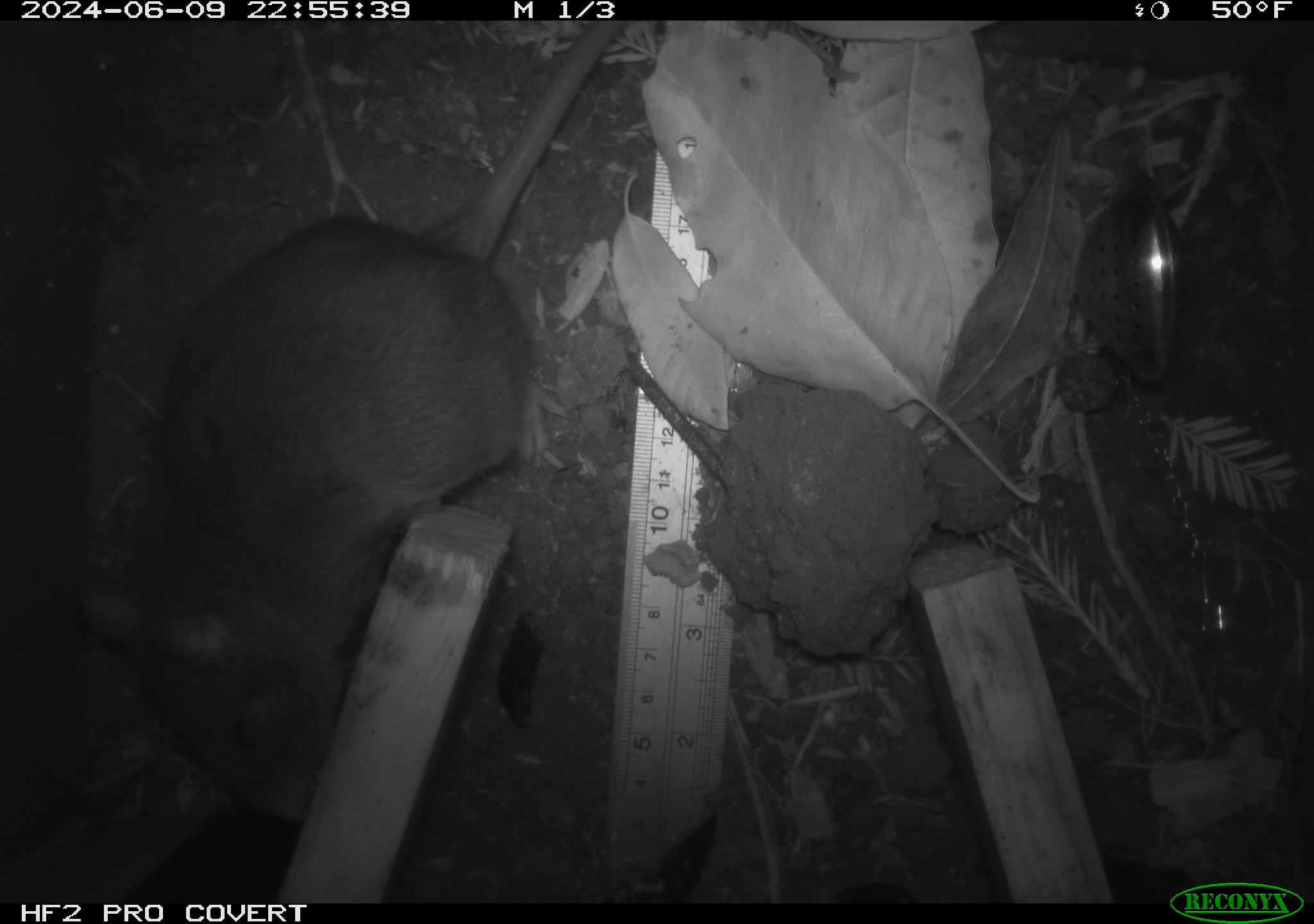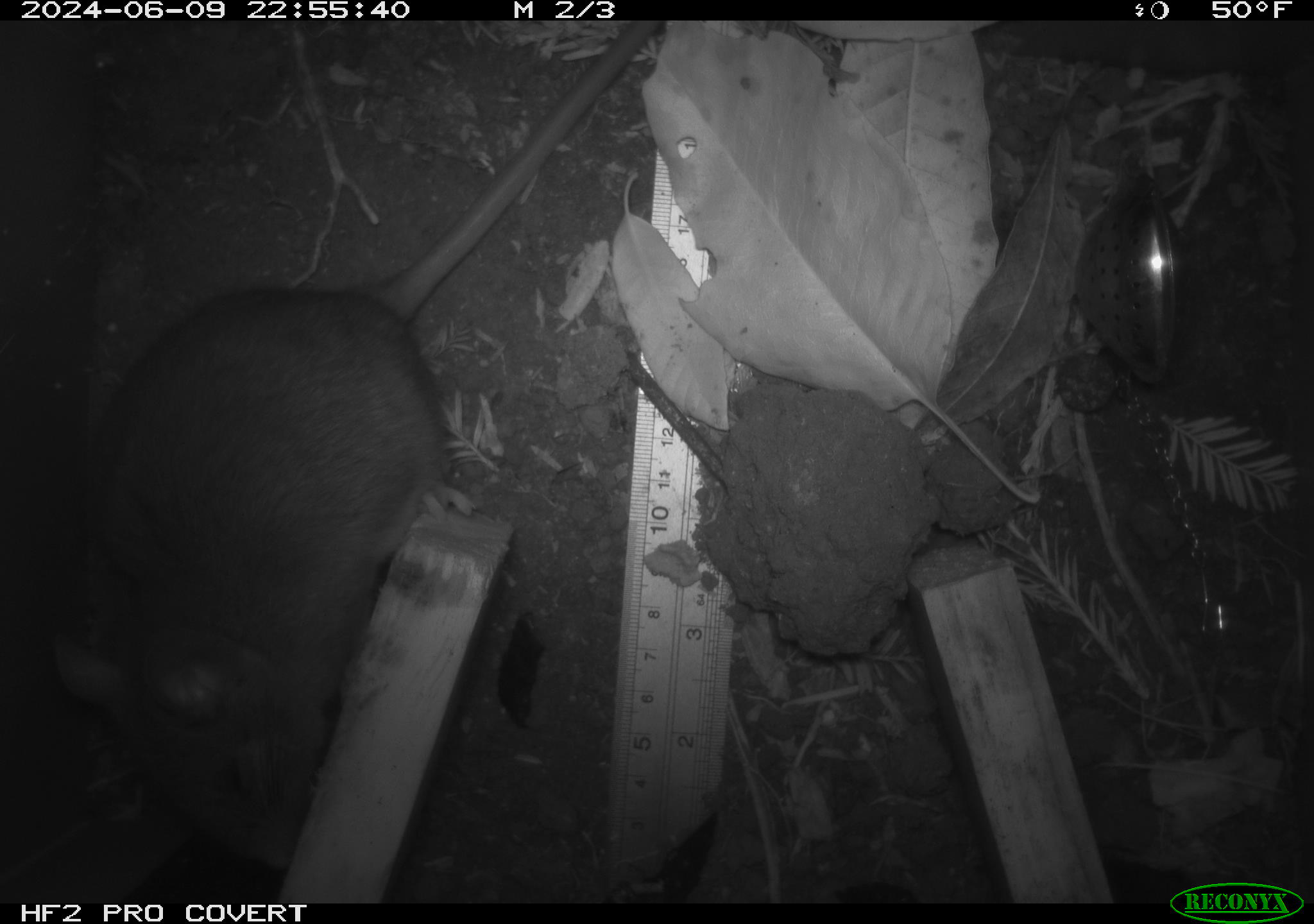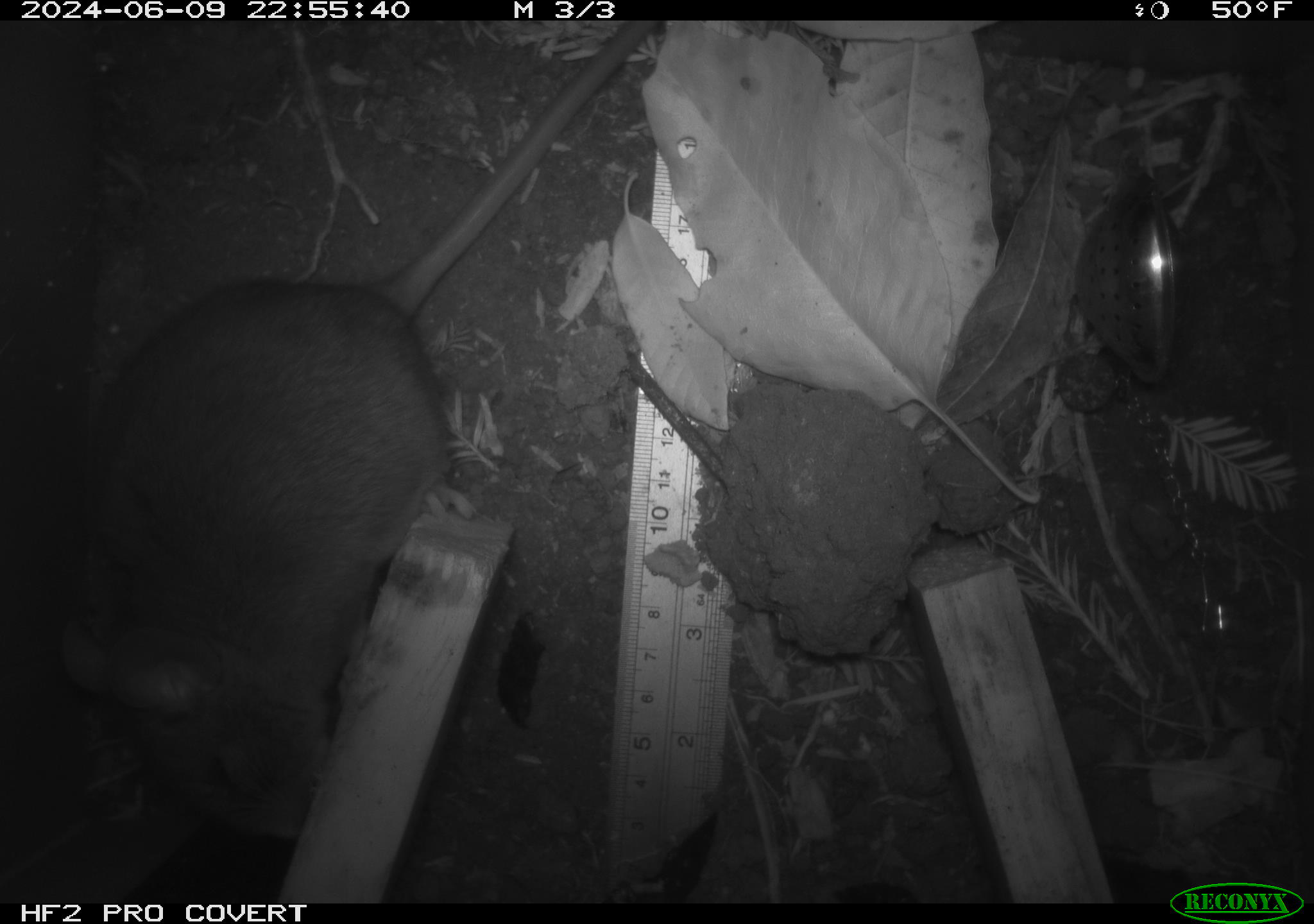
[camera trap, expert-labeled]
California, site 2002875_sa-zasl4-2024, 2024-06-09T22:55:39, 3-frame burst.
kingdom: Animalia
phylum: Chordata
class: Mammalia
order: Rodentia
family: Cricetidae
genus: Neotoma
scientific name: Neotoma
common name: pack rat or woodrat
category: neotoma species